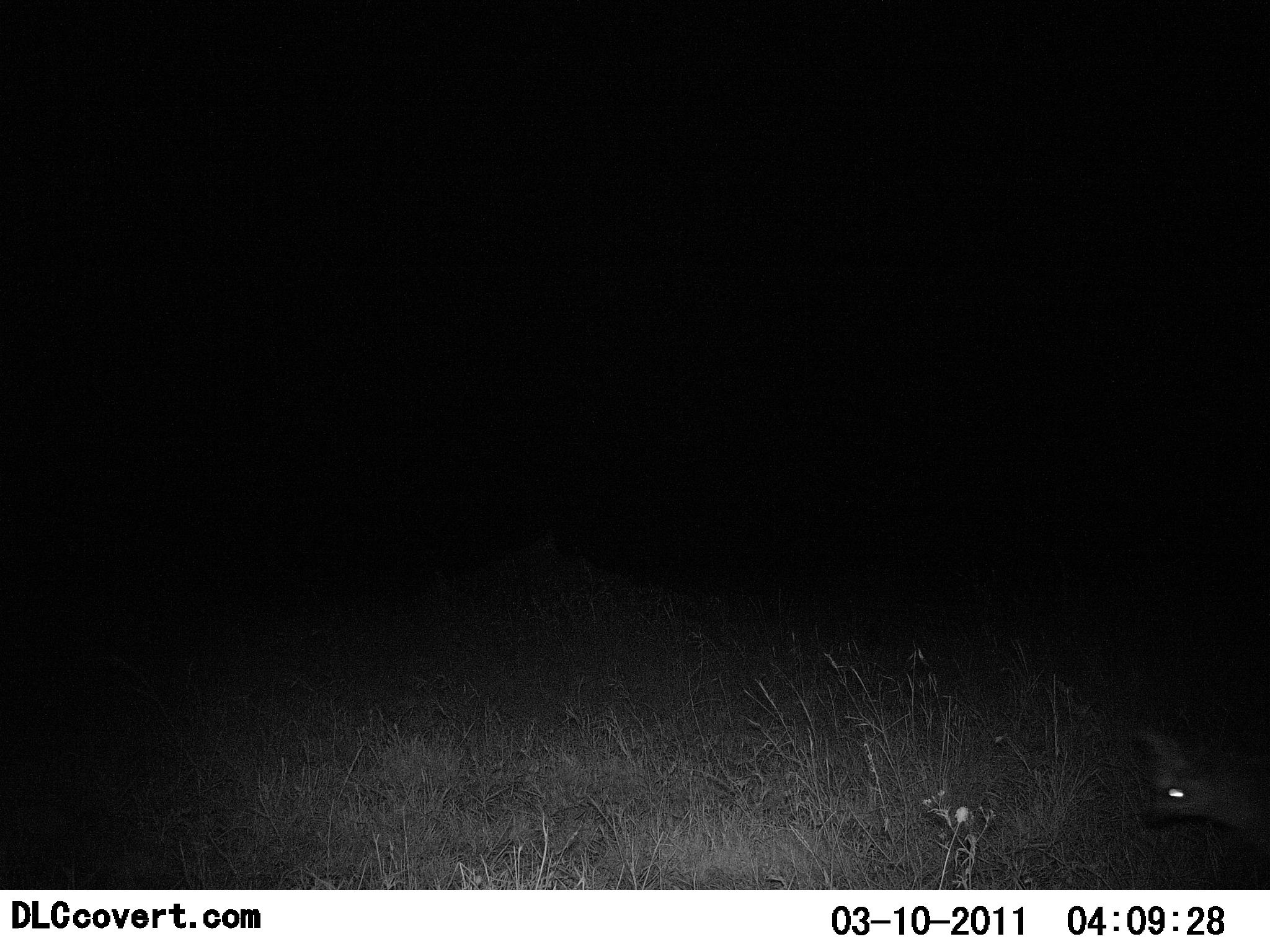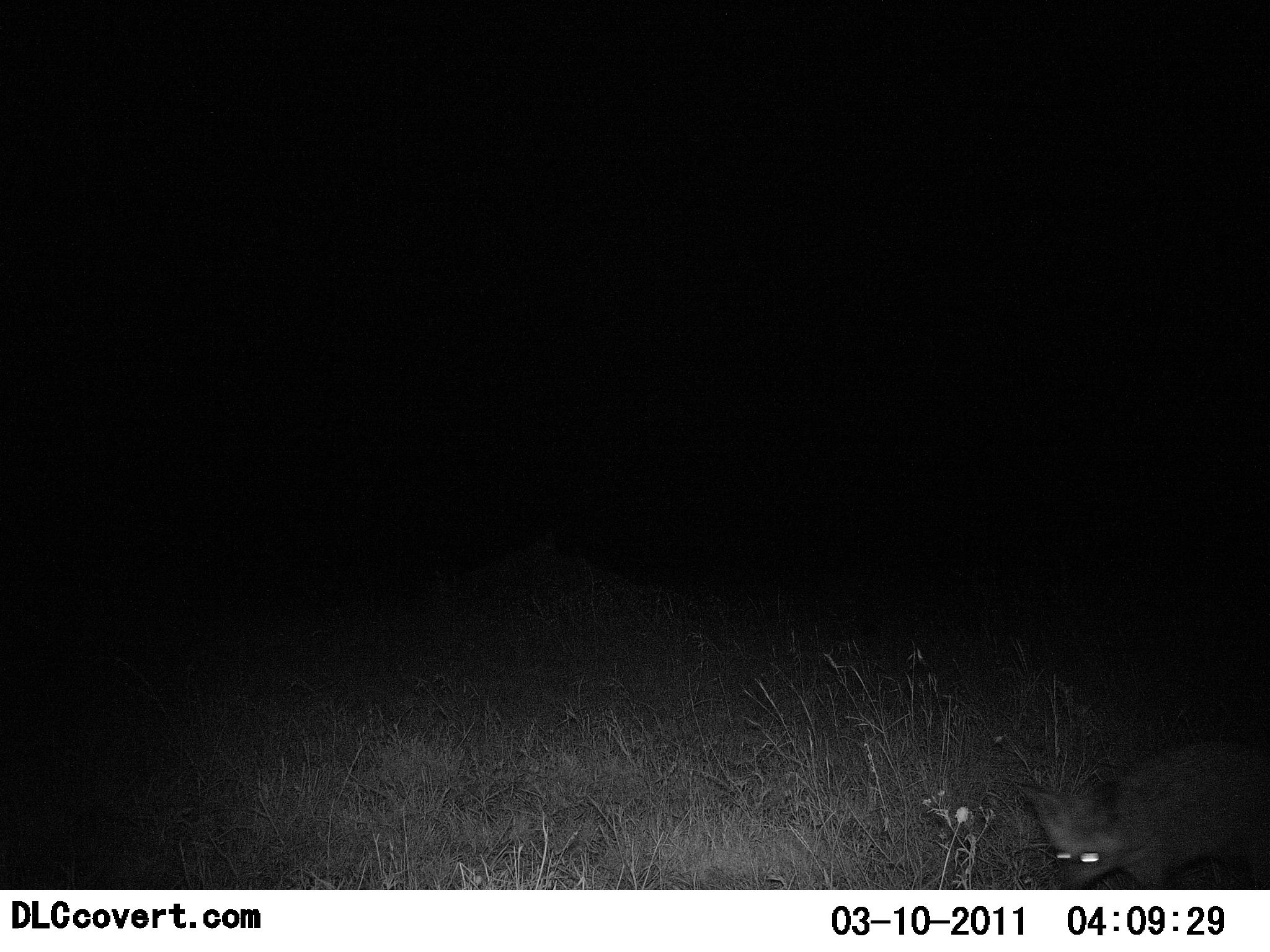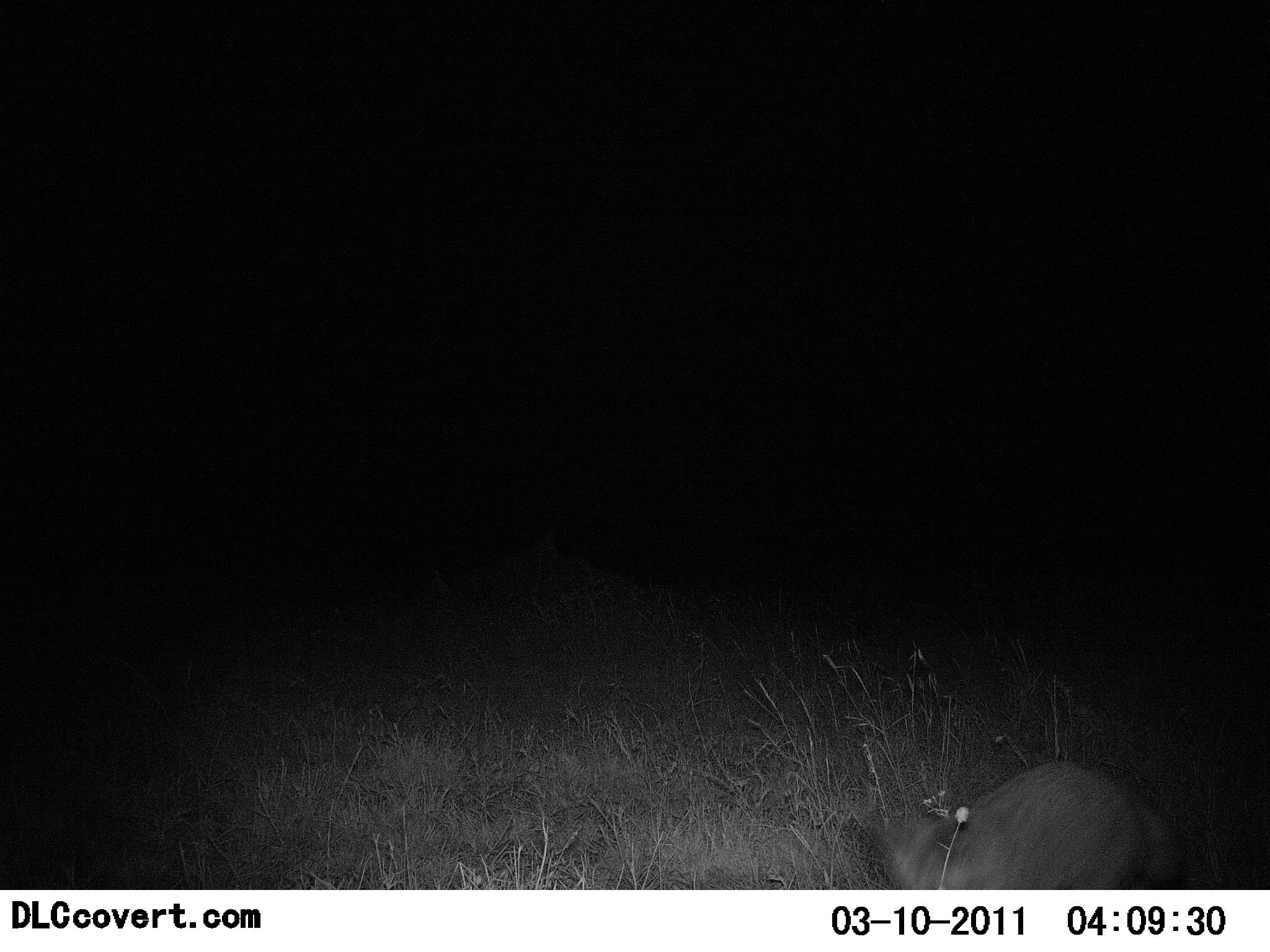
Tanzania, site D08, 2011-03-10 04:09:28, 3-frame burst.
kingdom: Animalia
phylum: Chordata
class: Mammalia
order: Carnivora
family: Canidae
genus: Otocyon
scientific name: Otocyon megalotis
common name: bat-eared fox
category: batearedfox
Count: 1.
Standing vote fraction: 0%.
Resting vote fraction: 0%.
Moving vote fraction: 100%.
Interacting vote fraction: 0%.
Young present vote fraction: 0%.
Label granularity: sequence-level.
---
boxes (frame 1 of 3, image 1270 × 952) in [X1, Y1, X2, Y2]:
animal: [1133, 728, 1270, 890]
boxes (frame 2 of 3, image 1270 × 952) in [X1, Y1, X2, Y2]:
animal: [1016, 748, 1270, 889]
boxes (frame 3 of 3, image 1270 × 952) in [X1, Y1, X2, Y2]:
animal: [872, 762, 1183, 890]